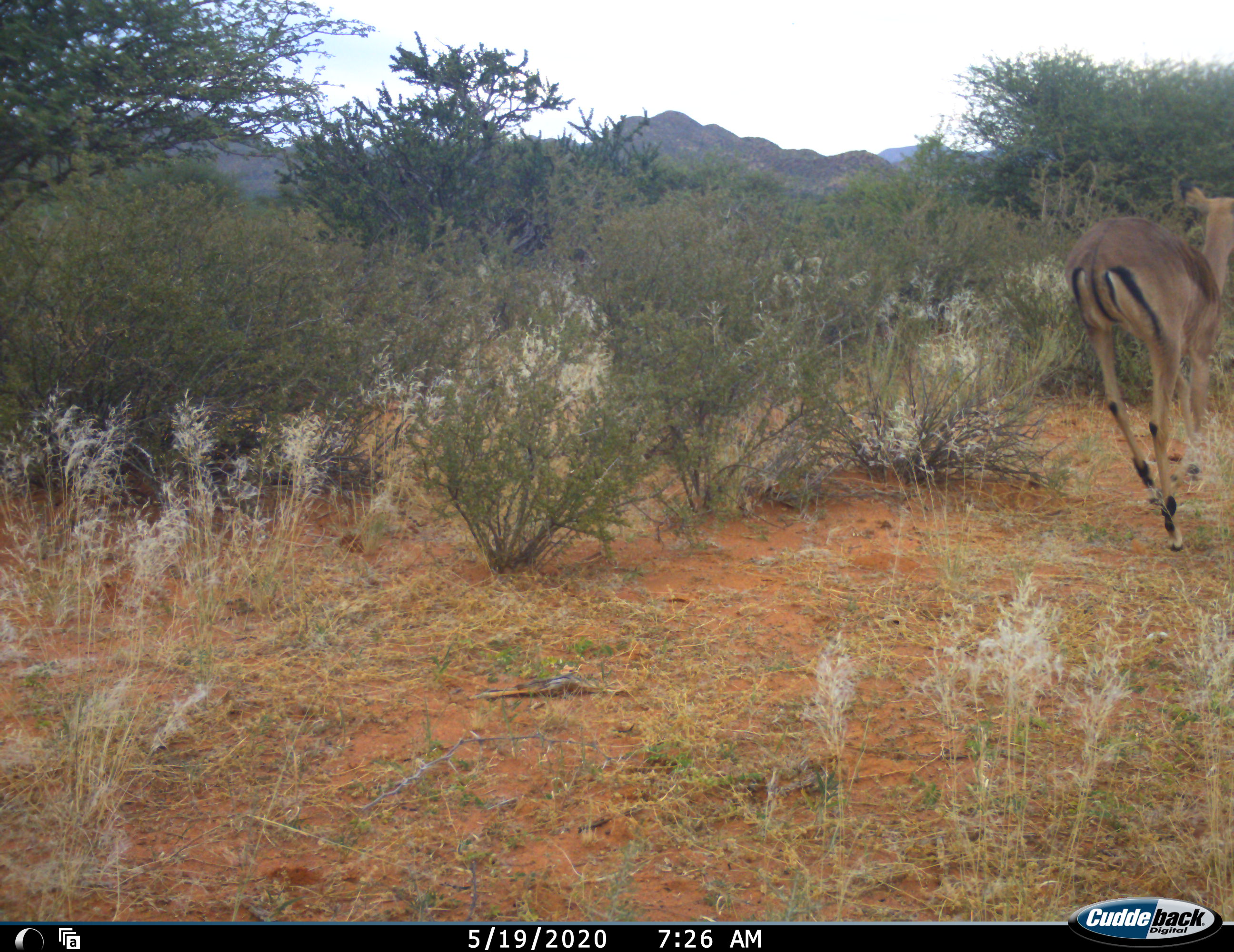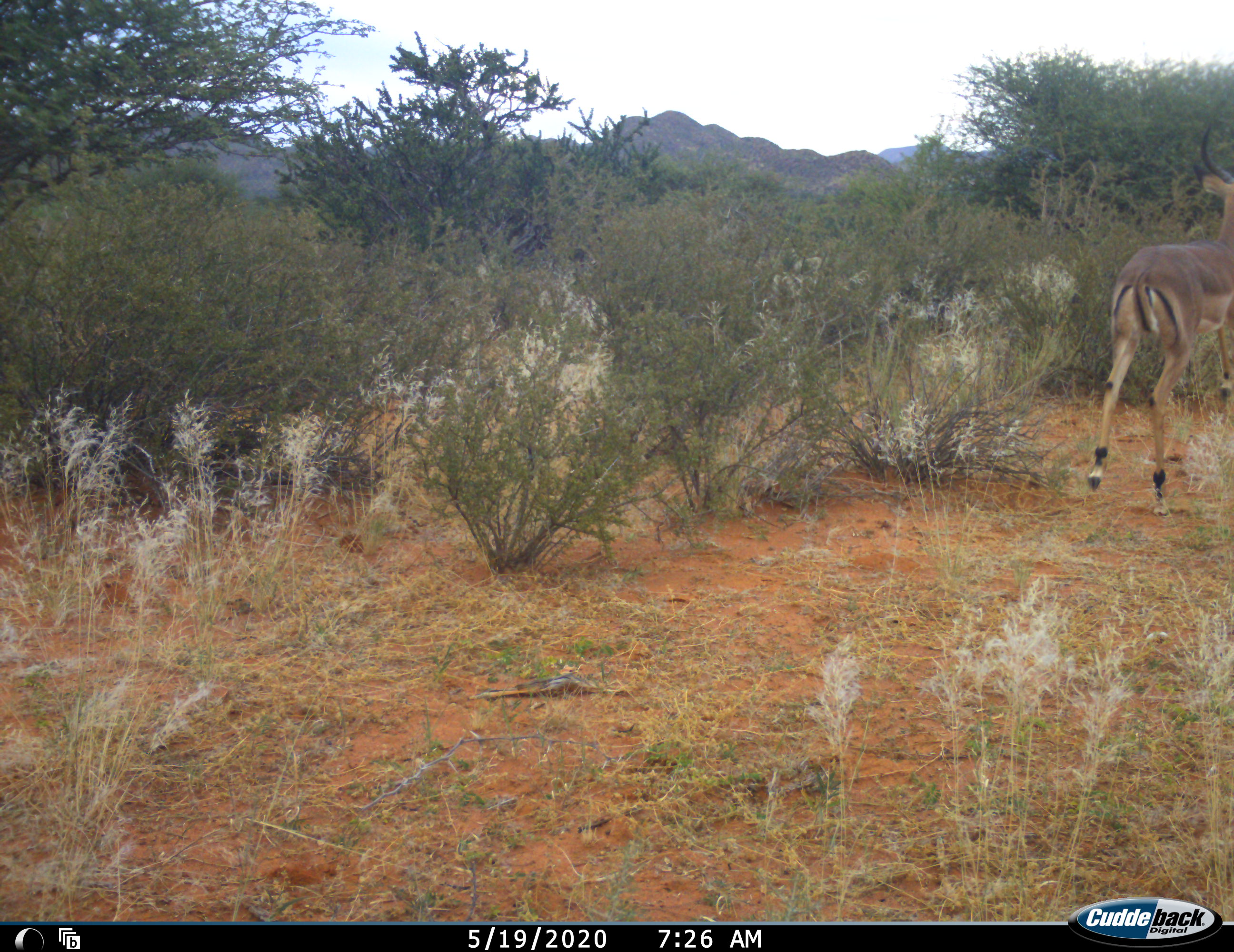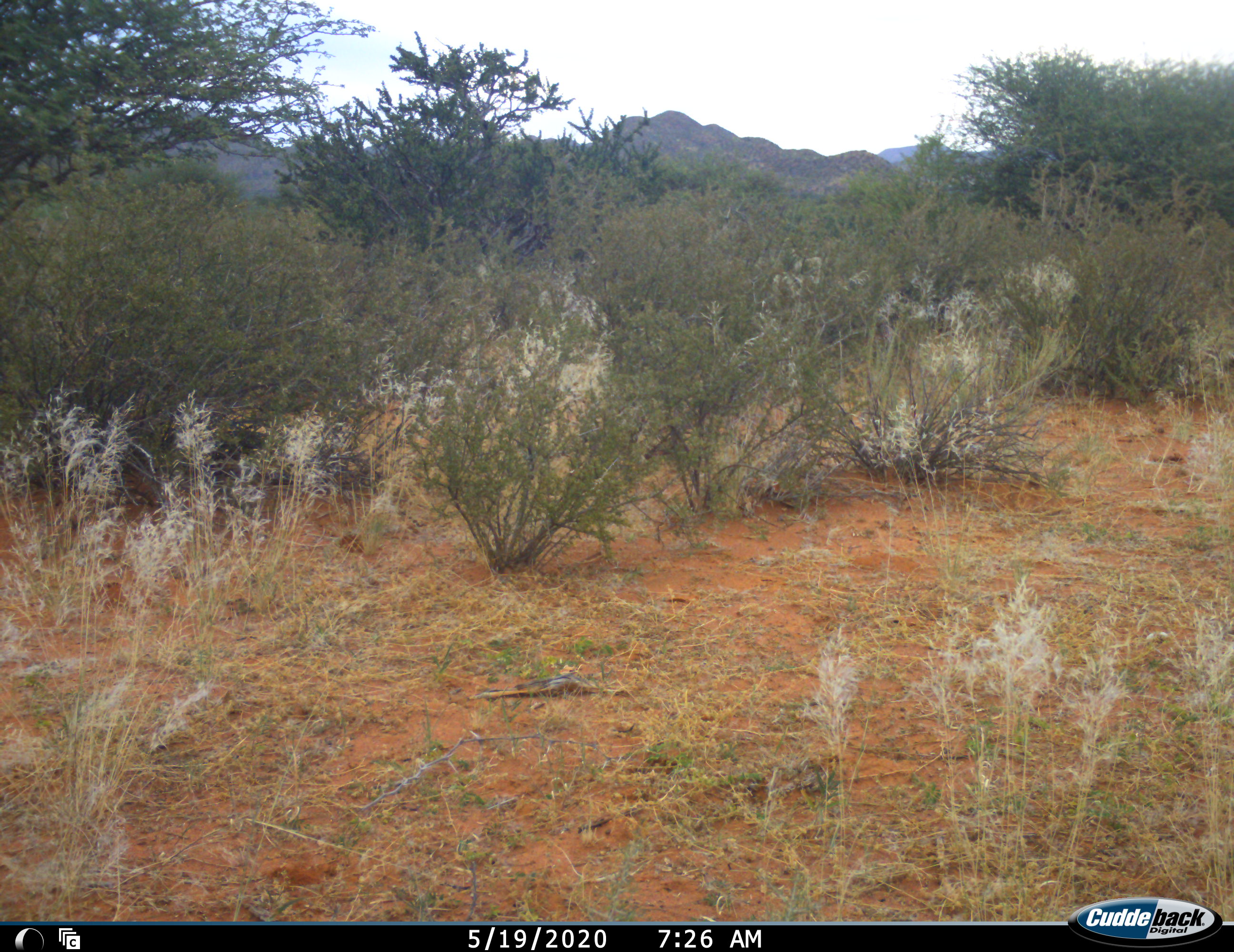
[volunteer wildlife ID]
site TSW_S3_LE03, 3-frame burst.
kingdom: Animalia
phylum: Chordata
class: Mammalia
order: Artiodactyla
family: Bovidae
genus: Aepyceros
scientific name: Aepyceros melampus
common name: impala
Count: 1.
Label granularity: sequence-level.